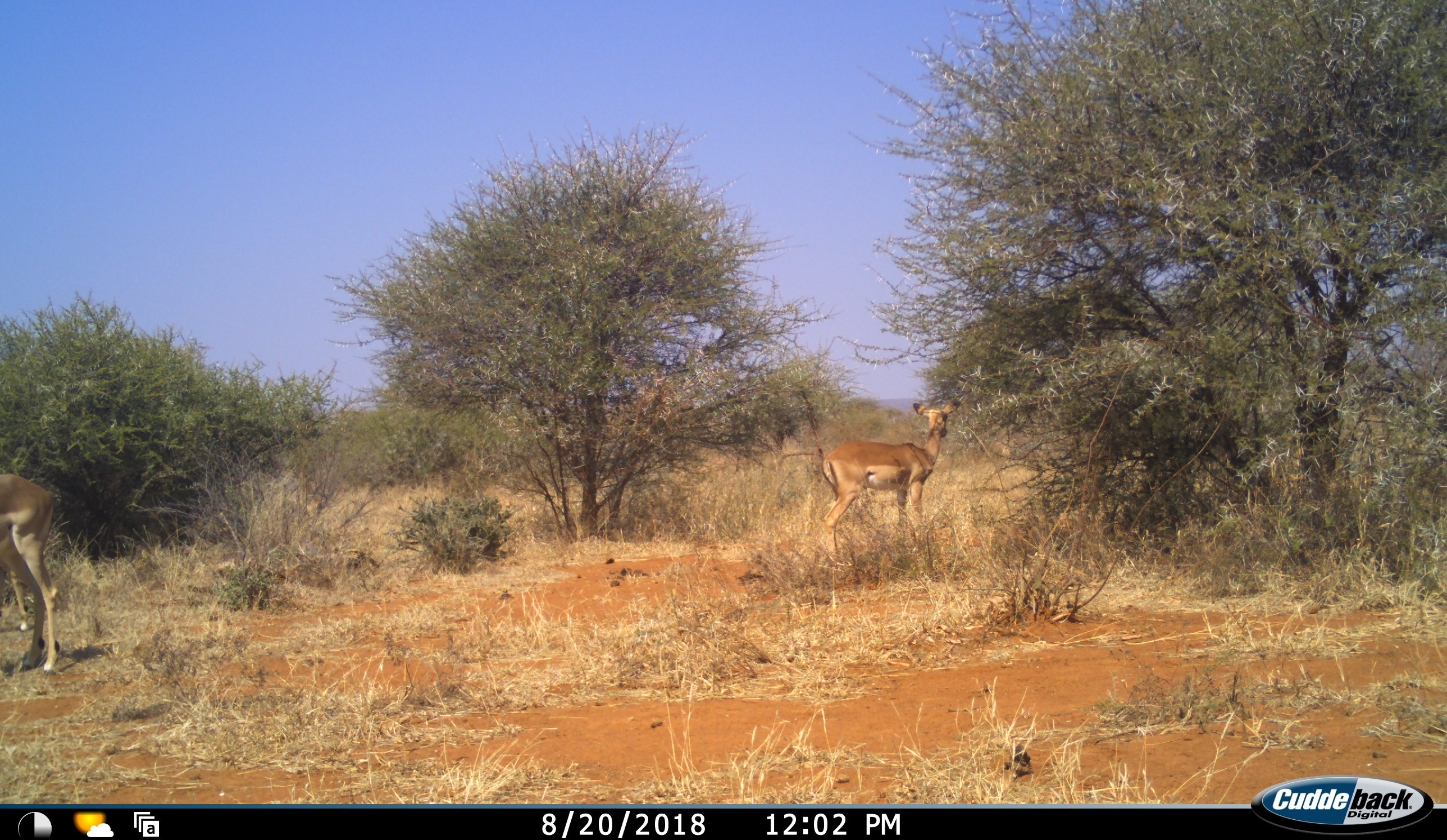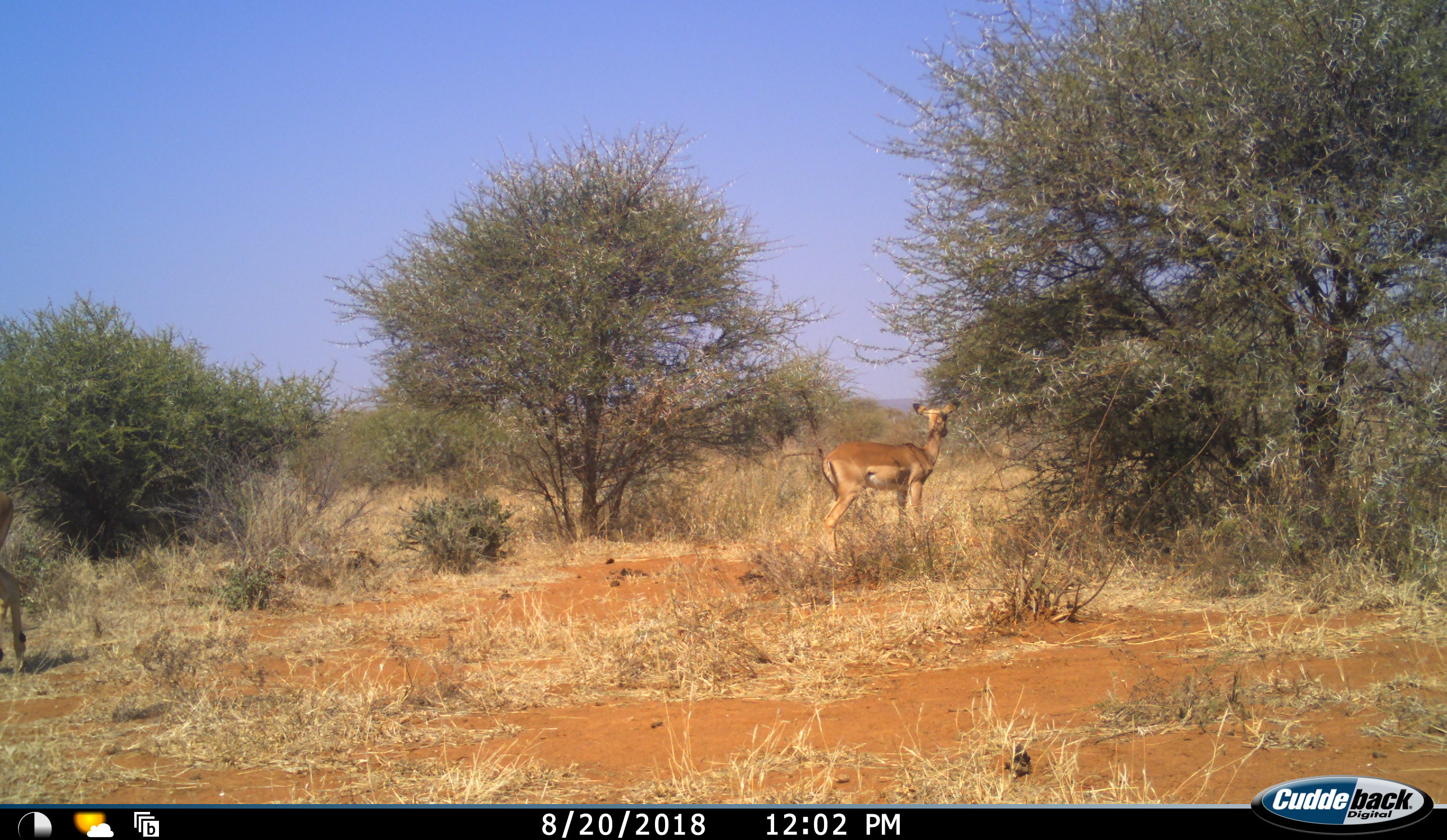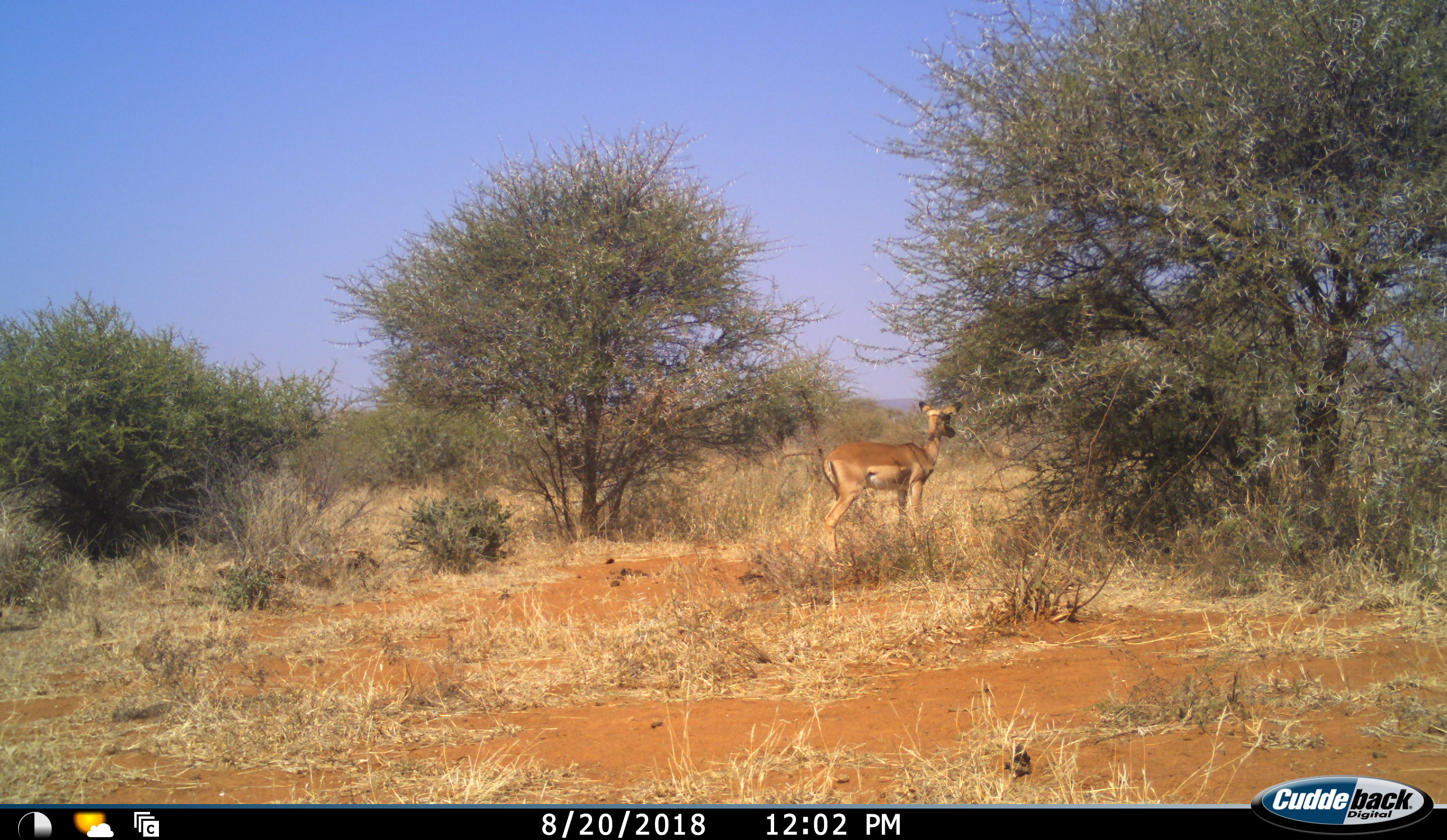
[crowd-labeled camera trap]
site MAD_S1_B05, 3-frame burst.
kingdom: Animalia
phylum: Chordata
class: Mammalia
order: Artiodactyla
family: Bovidae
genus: Aepyceros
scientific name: Aepyceros melampus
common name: impala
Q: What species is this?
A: Impala (Aepyceros melampus).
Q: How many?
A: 2.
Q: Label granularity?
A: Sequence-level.